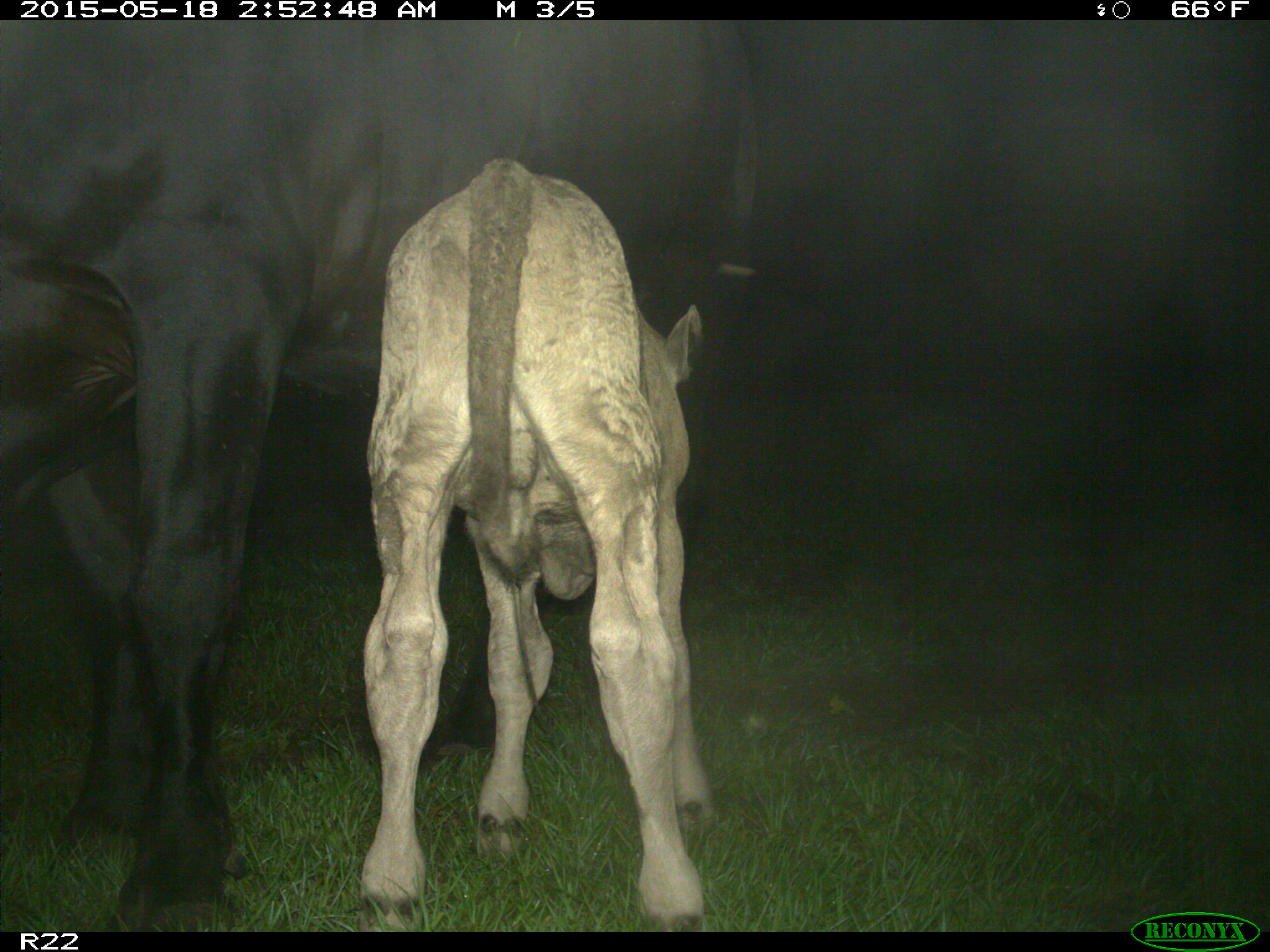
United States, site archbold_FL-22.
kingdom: Animalia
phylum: Chordata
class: Mammalia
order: Artiodactyla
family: Bovidae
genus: Bos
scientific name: Bos taurus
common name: domestic cow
Bos taurus (domestic cow).